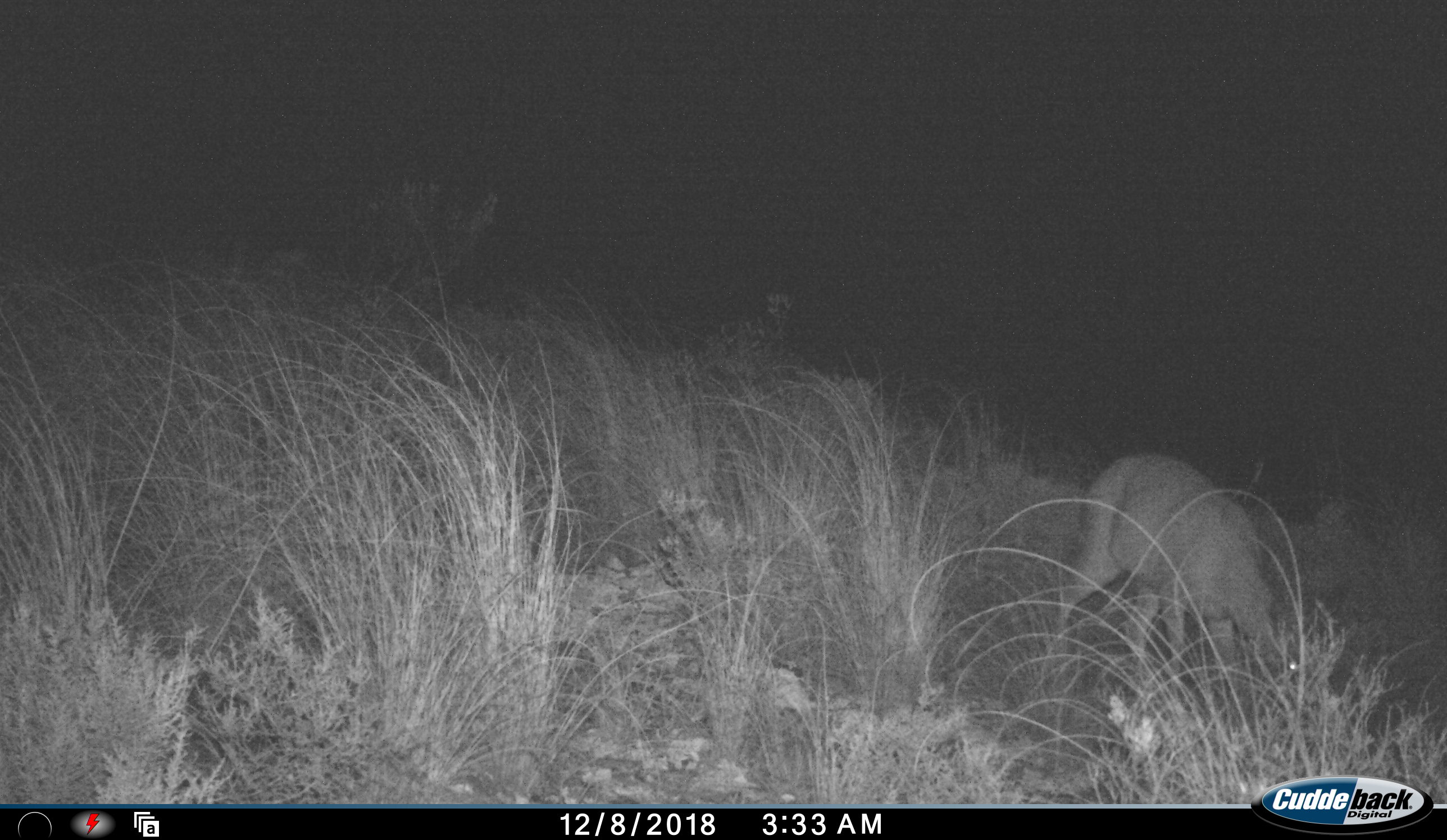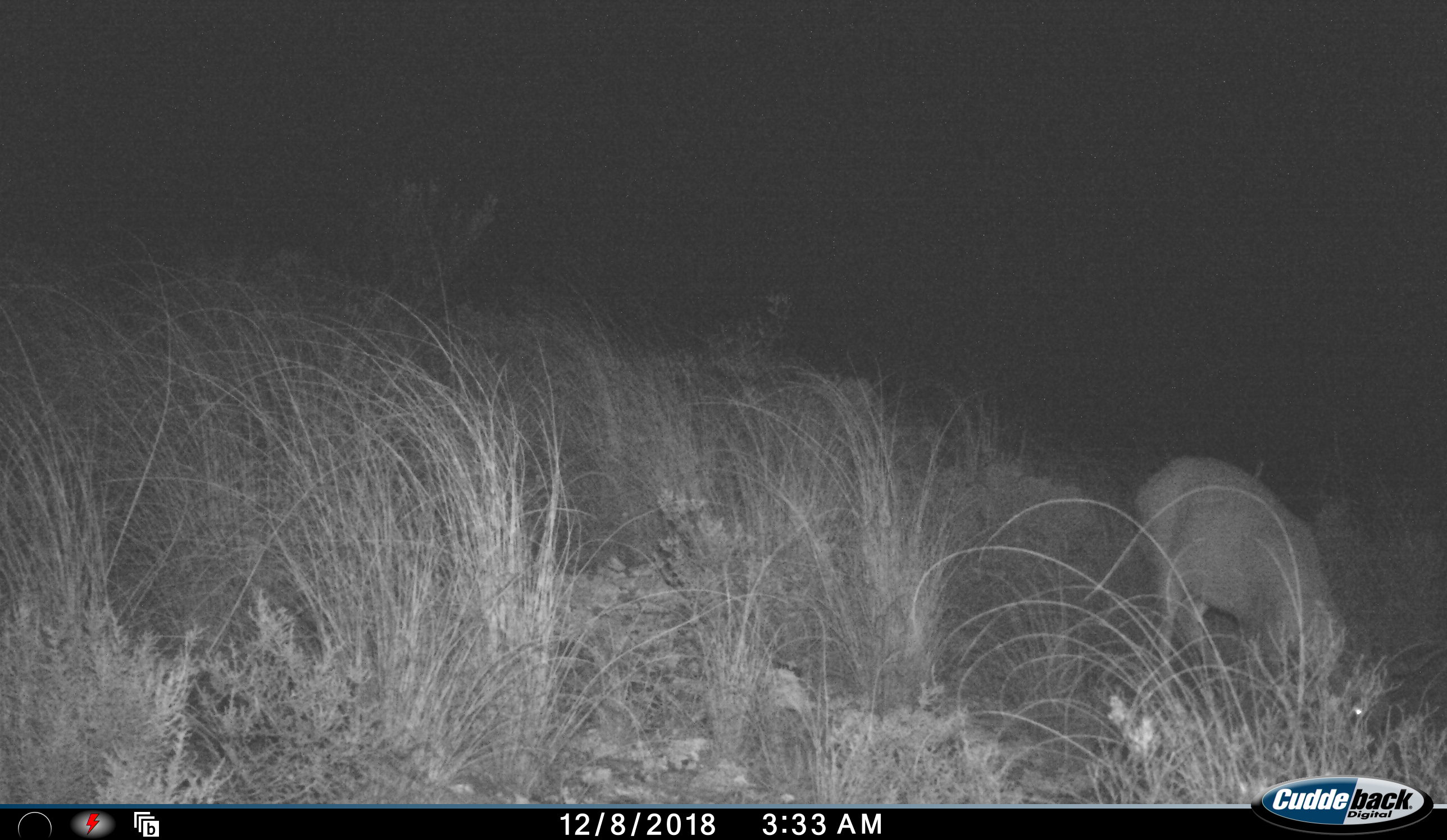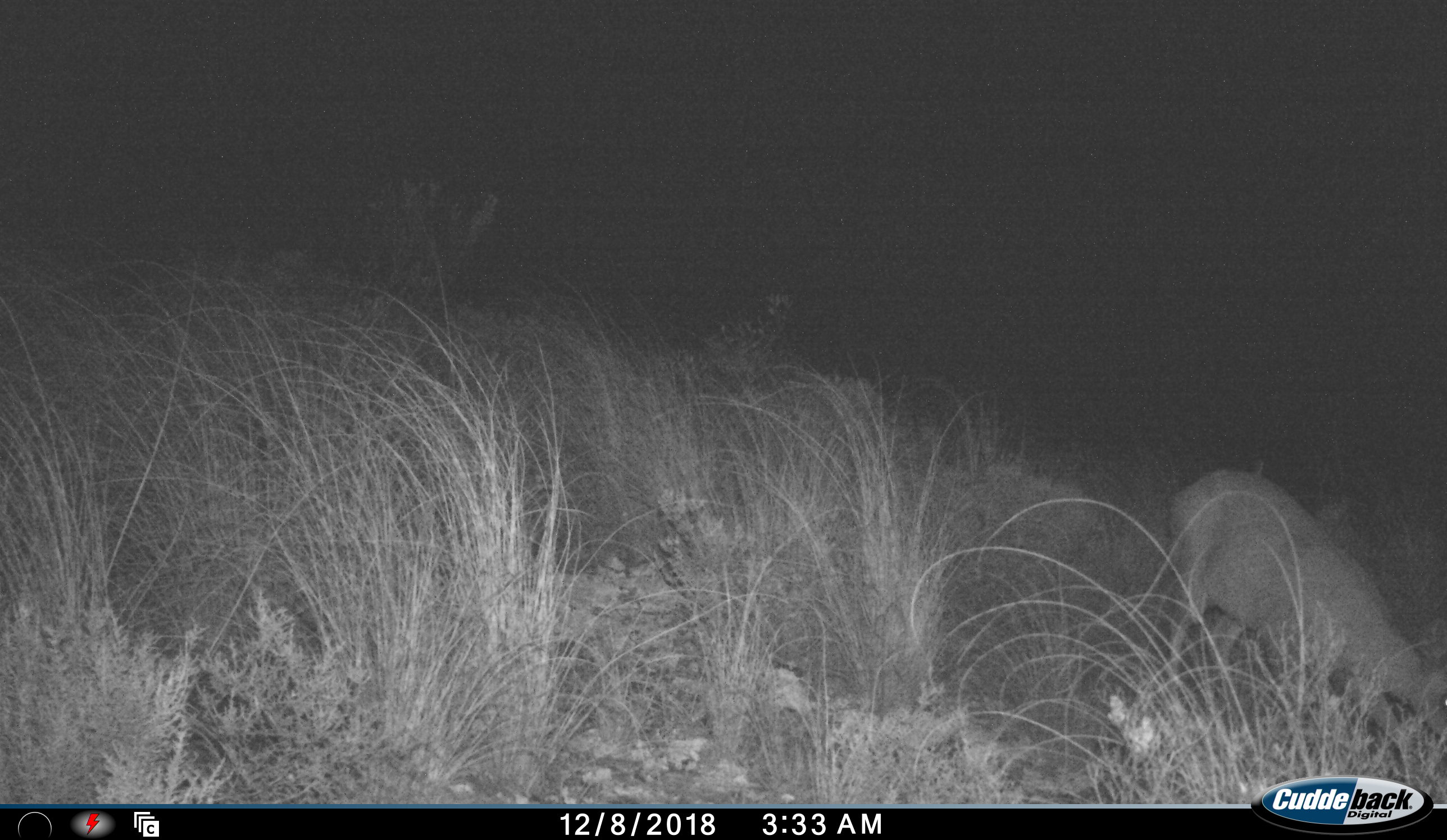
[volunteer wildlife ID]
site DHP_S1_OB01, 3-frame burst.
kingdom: Animalia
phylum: Chordata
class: Mammalia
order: Artiodactyla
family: Bovidae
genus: Sylvicapra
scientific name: Sylvicapra grimmia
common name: common duiker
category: duikercommongrey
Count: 1.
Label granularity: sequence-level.